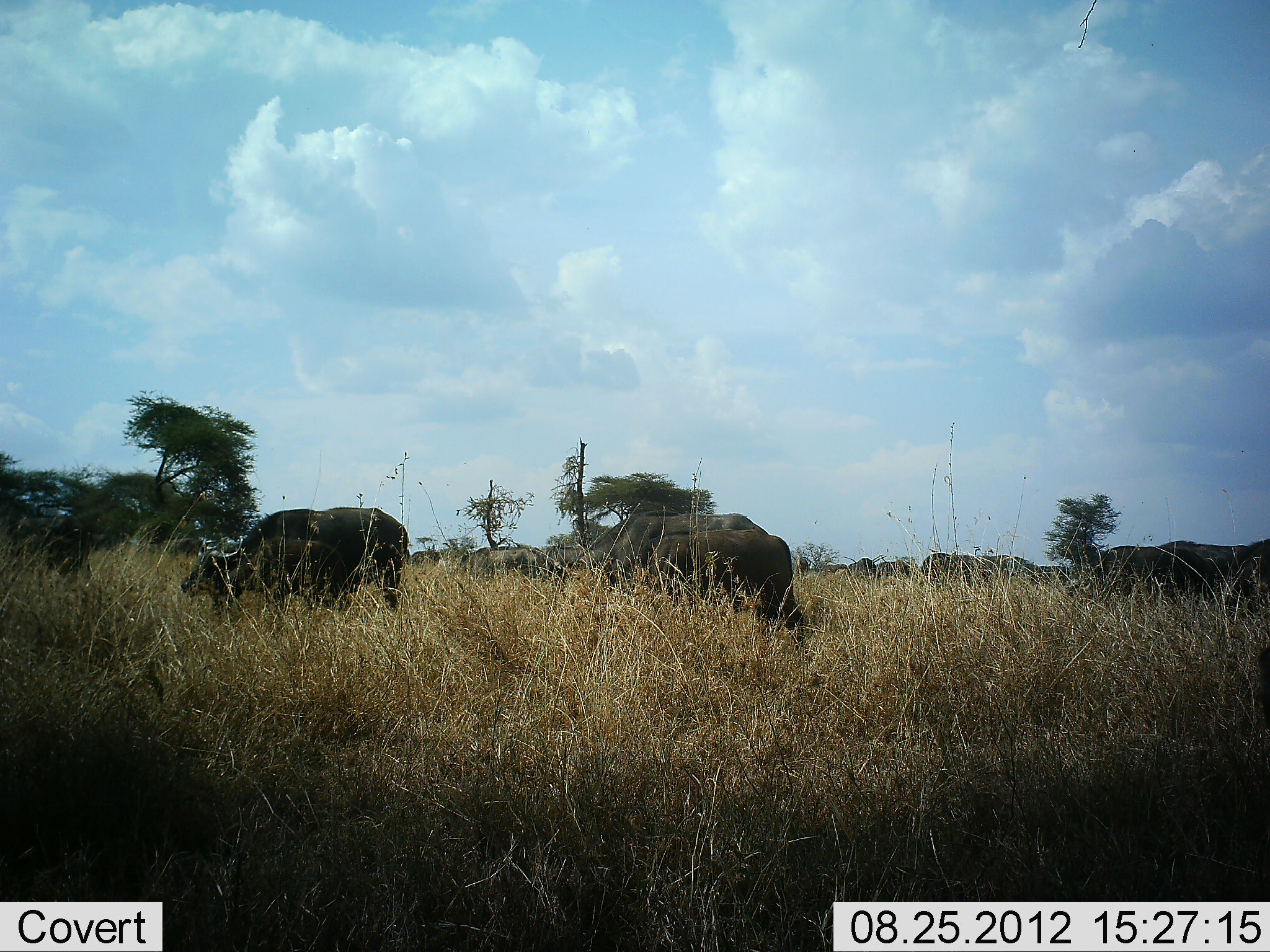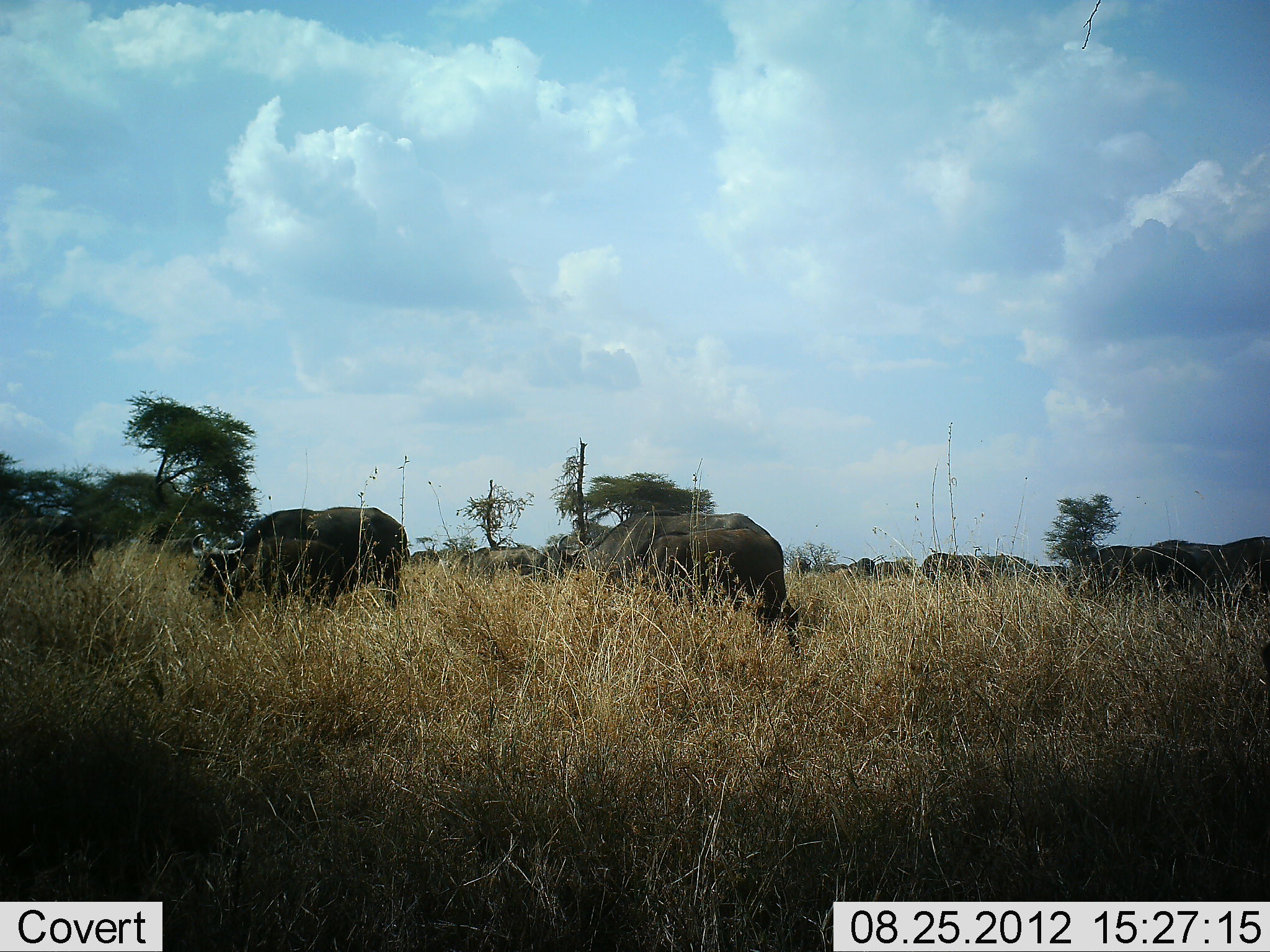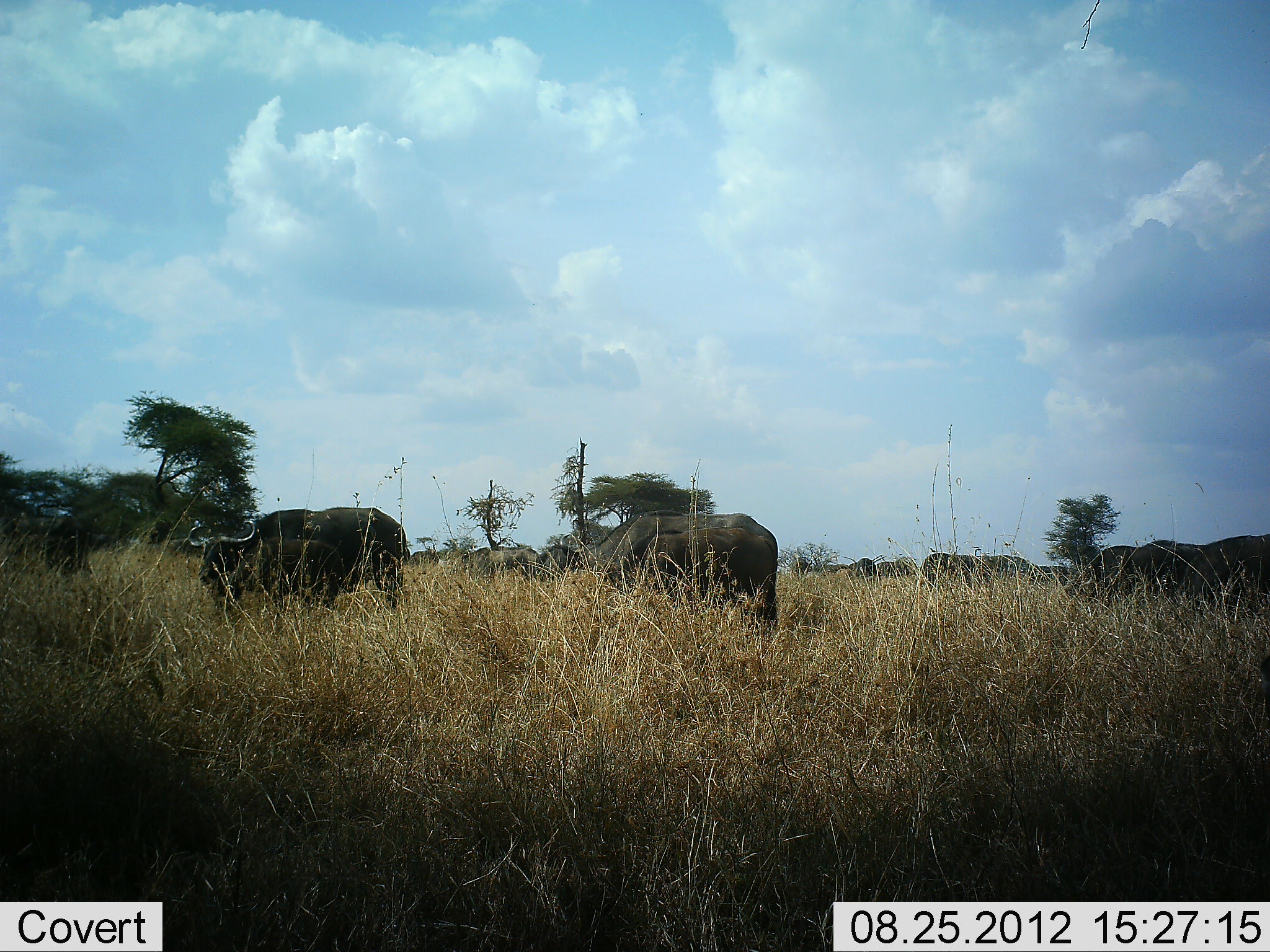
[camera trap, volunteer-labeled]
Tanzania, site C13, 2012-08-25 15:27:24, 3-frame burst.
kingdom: Animalia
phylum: Chordata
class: Mammalia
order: Artiodactyla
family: Bovidae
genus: Syncerus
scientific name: Syncerus caffer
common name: cape buffalo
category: buffalo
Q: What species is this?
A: Buffalo (cape buffalo) (Syncerus caffer).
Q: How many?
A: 8.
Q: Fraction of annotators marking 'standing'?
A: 50%.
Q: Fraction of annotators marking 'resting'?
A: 0%.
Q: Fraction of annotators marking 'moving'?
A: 0%.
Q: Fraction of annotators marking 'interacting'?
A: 0%.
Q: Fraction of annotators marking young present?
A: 10%.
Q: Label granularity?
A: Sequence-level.